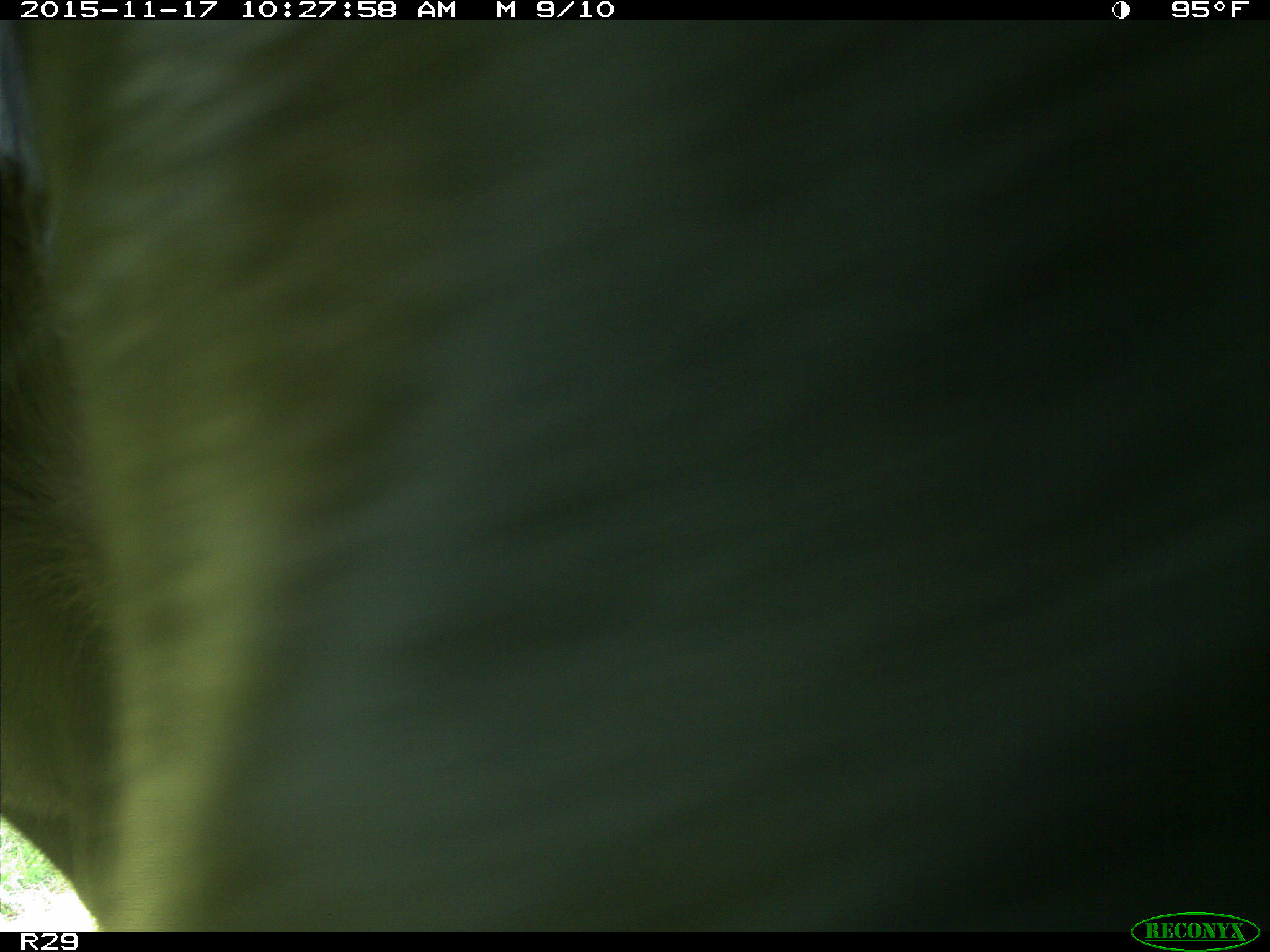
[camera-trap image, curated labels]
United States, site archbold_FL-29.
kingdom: Animalia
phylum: Chordata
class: Mammalia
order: Artiodactyla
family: Bovidae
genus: Bos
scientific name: Bos taurus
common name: domestic cow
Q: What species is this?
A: Bos taurus (domestic cow).